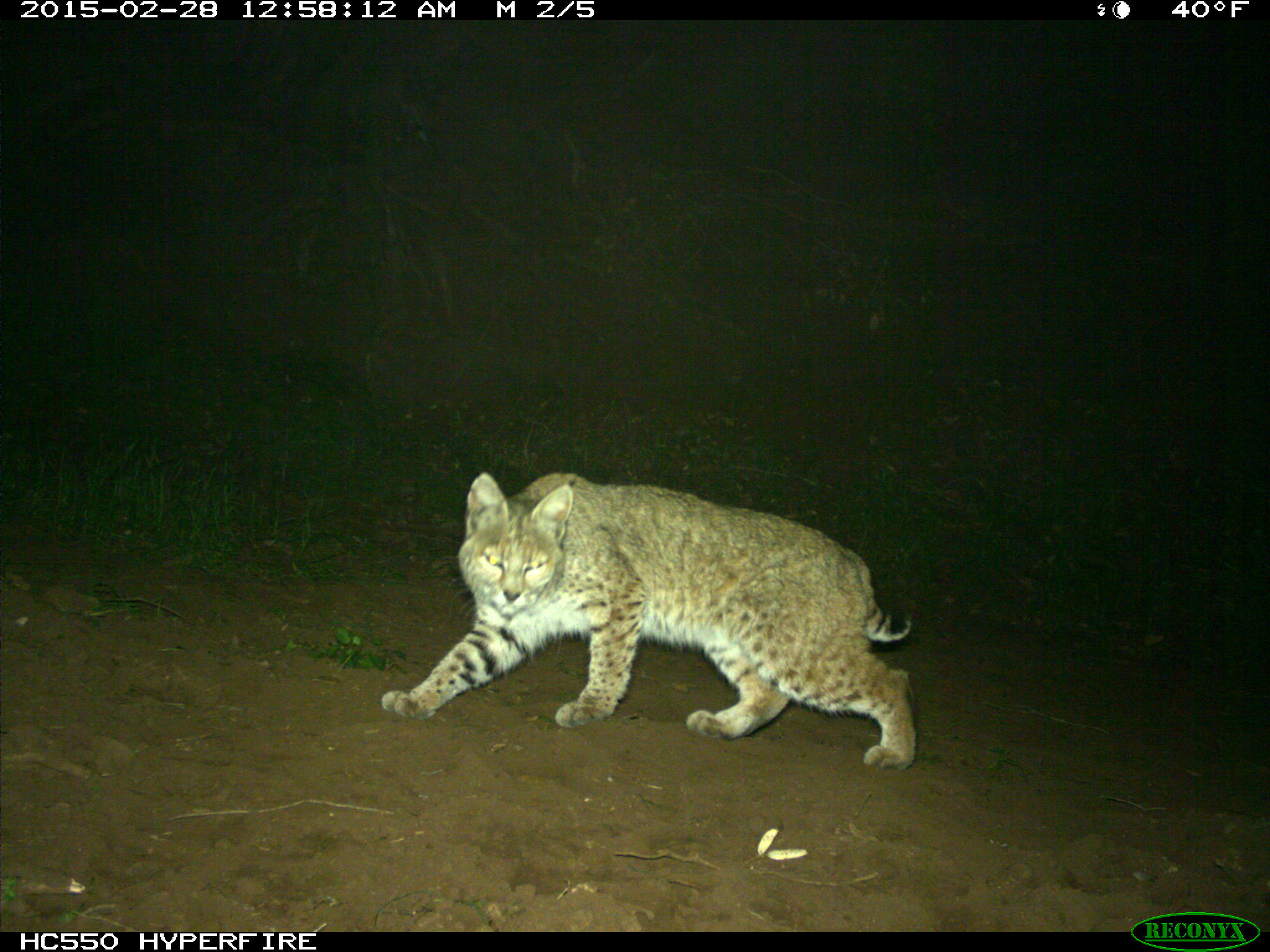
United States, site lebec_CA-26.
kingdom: Animalia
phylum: Chordata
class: Mammalia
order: Carnivora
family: Felidae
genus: Lynx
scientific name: Lynx rufus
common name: bobcat